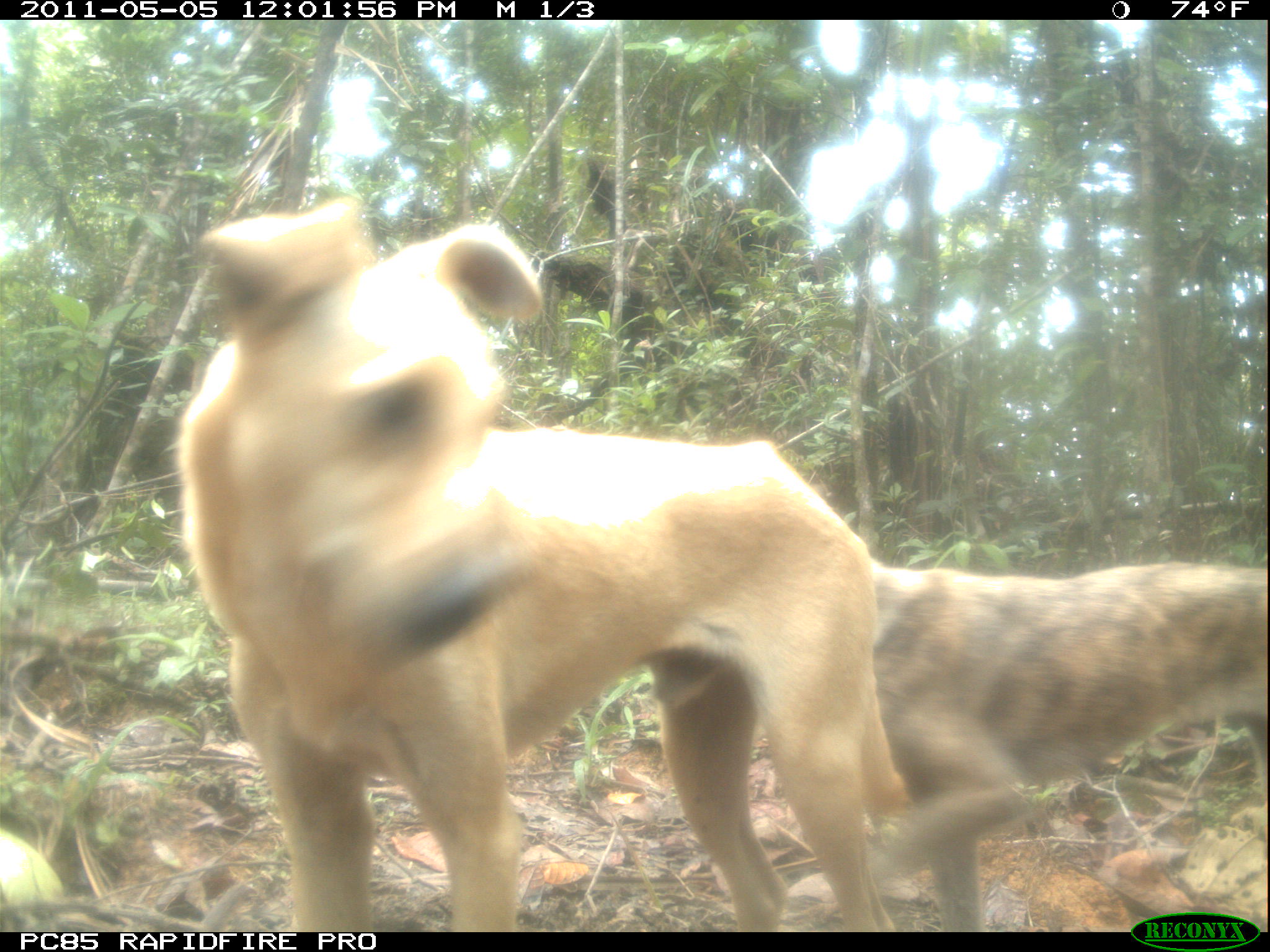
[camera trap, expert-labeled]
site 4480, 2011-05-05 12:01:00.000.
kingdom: Animalia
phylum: Chordata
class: Mammalia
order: Carnivora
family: Canidae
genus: Canis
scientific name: Canis familiaris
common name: domestic dog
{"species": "Canis familiaris (domestic dog)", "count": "2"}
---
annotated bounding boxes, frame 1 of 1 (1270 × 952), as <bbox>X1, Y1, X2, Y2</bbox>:
canis familiaris: <bbox>174, 192, 910, 930</bbox>; <bbox>859, 558, 1270, 933</bbox>